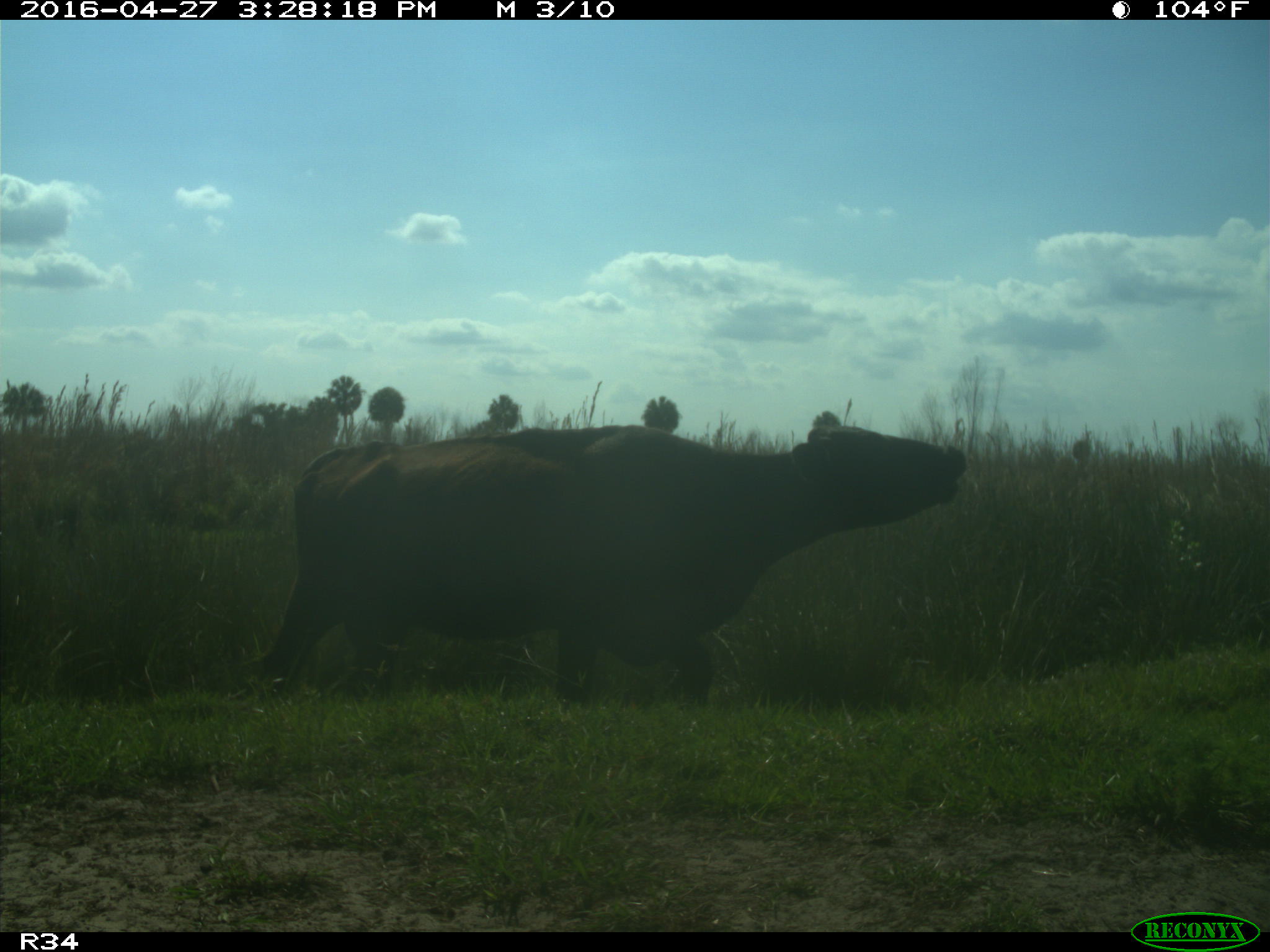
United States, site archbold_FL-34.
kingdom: Animalia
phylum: Chordata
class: Mammalia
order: Artiodactyla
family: Bovidae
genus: Bos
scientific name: Bos taurus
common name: domestic cow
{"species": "Bos taurus (domestic cow)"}